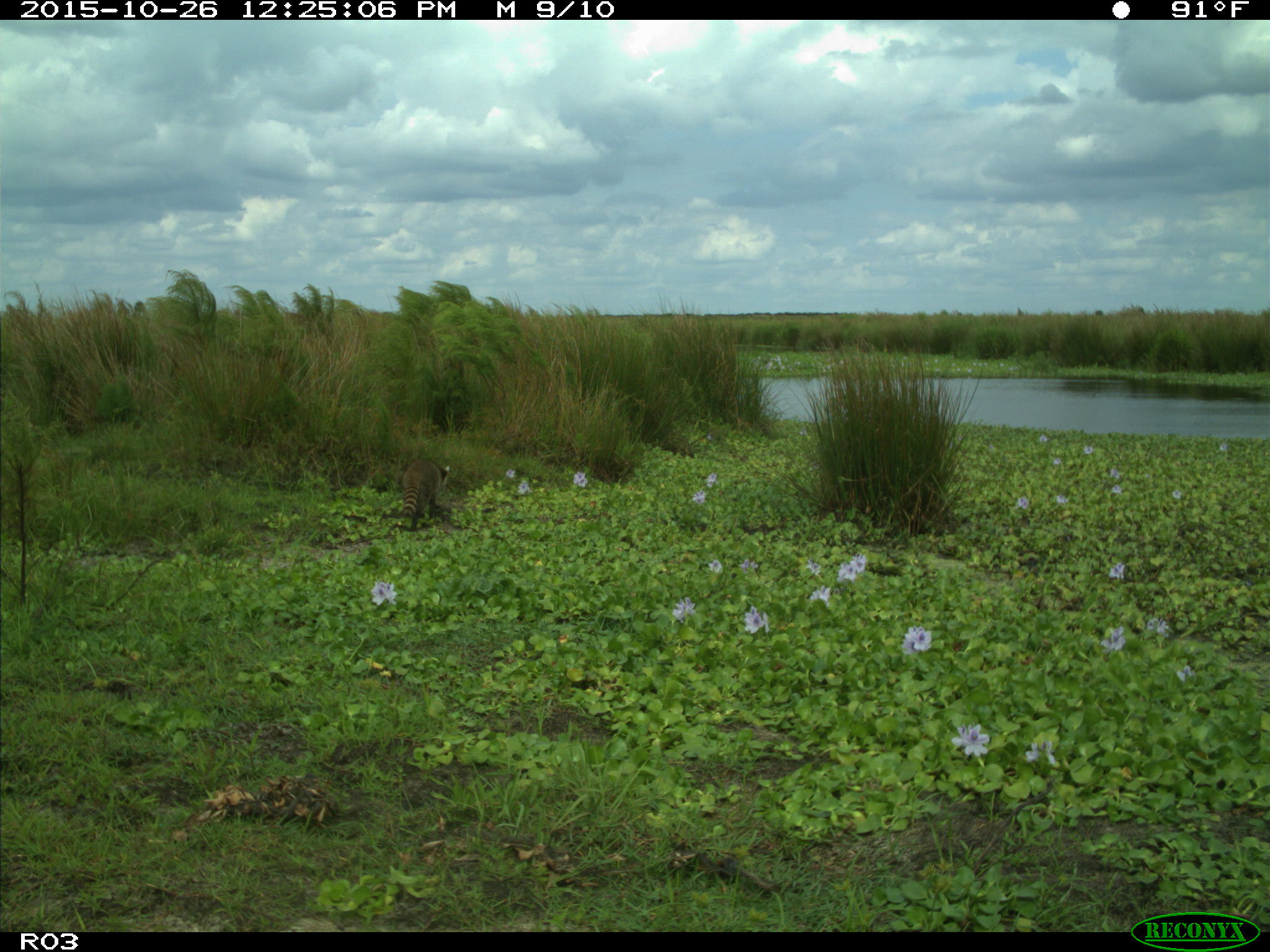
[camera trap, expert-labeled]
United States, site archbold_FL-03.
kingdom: Animalia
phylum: Chordata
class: Mammalia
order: Carnivora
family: Procyonidae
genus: Procyon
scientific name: Procyon lotor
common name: common raccoon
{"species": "Procyon lotor (common raccoon)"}